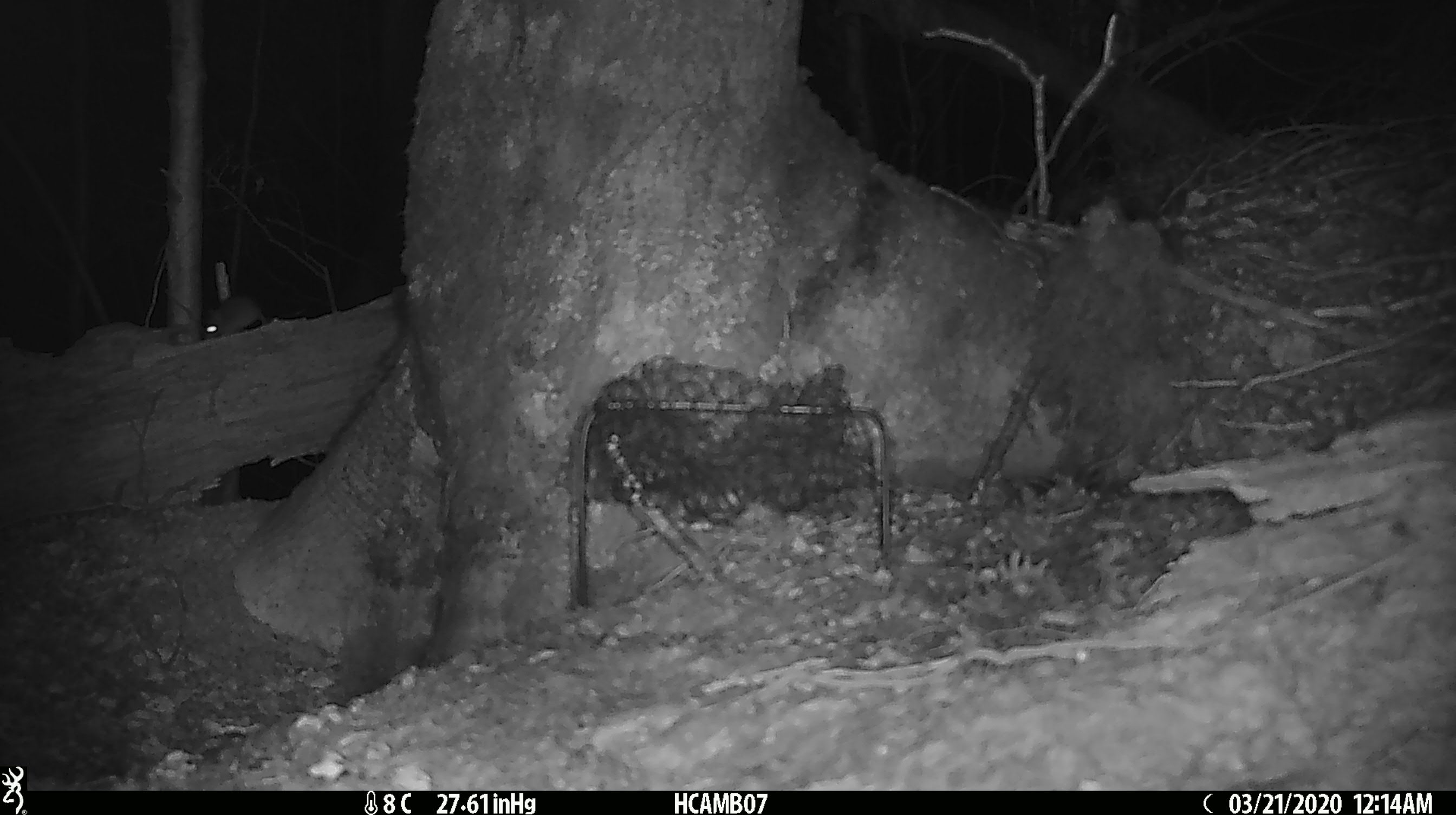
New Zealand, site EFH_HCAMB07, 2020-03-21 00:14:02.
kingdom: Animalia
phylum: Chordata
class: Mammalia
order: Rodentia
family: Muridae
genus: Mus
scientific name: Mus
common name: mouse